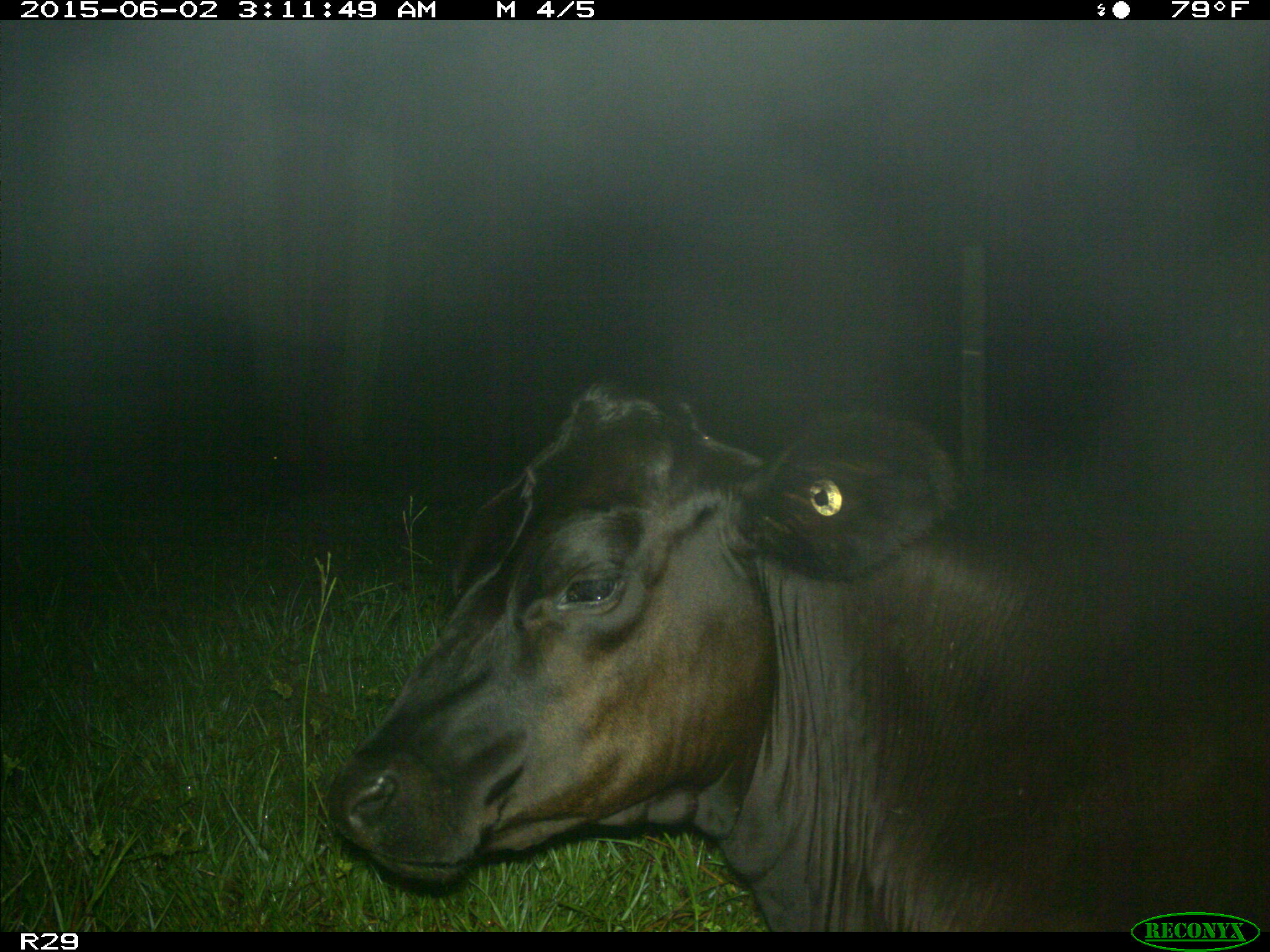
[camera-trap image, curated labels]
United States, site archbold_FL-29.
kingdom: Animalia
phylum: Chordata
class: Mammalia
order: Artiodactyla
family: Bovidae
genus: Bos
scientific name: Bos taurus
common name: domestic cow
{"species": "Bos taurus (domestic cow)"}